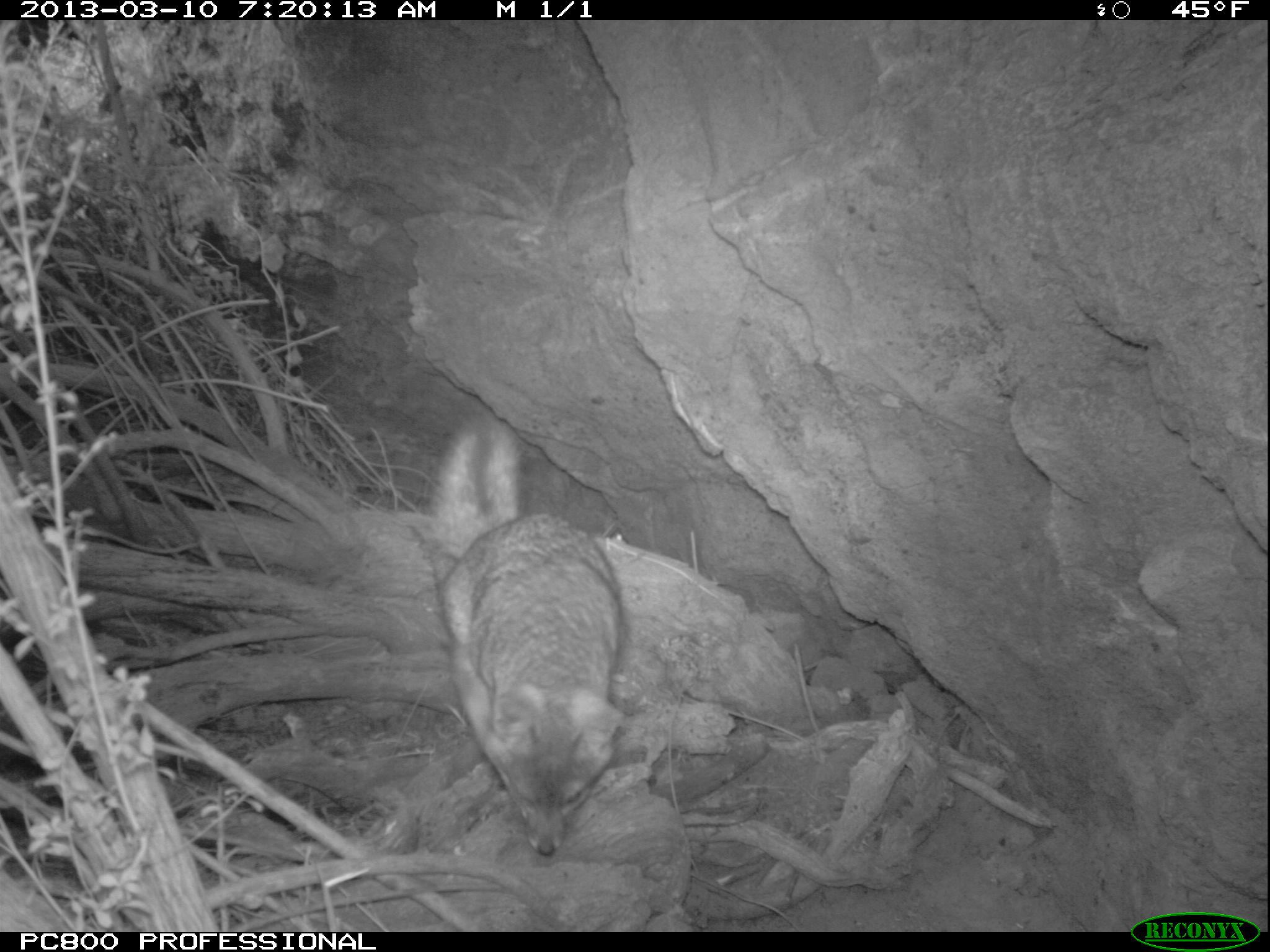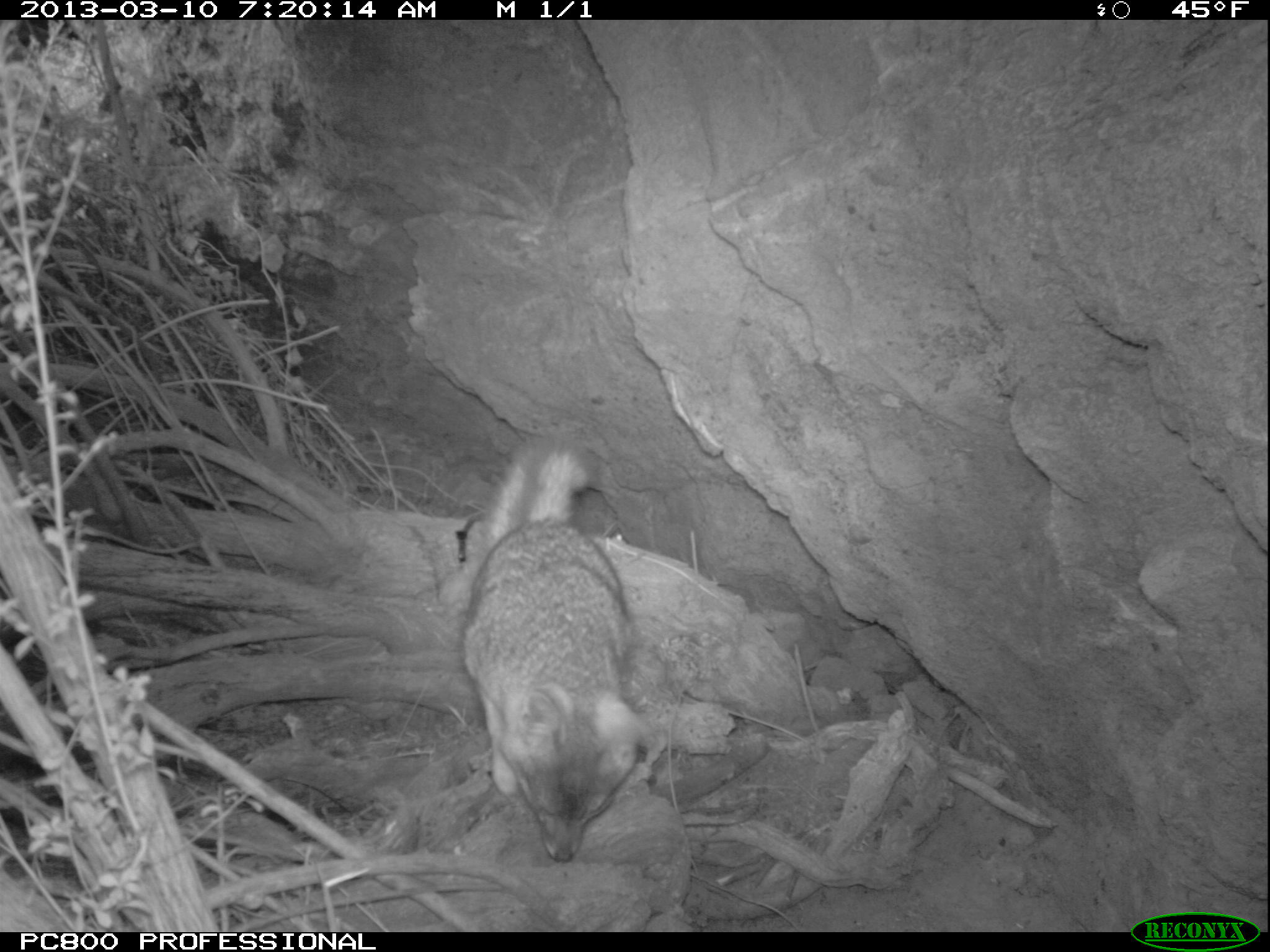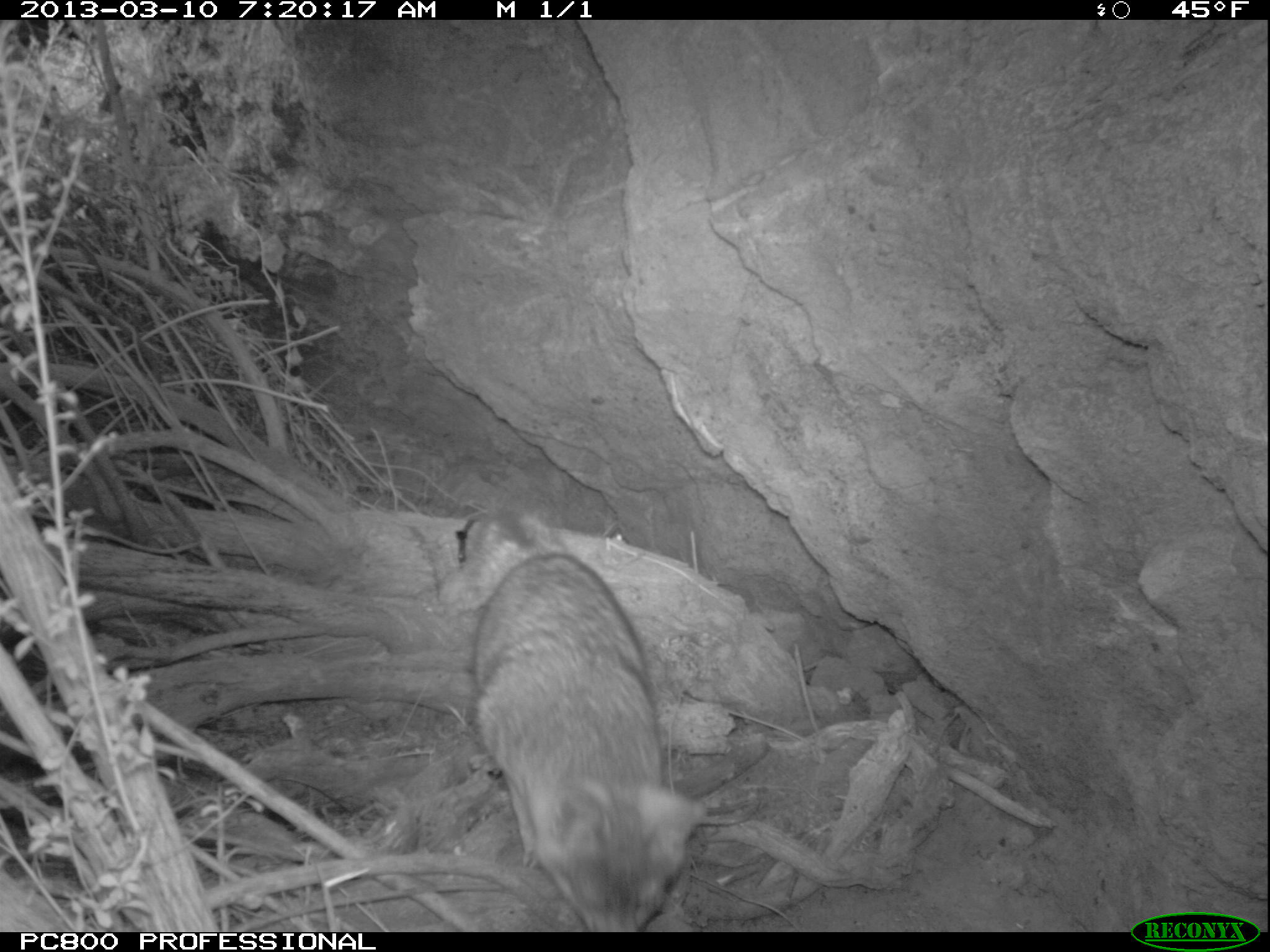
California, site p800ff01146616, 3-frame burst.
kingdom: Animalia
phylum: Chordata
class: Mammalia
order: Carnivora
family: Canidae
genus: Urocyon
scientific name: Urocyon littoralis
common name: island fox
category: fox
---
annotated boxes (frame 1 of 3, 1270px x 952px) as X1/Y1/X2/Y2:
fox: 429/413/628/855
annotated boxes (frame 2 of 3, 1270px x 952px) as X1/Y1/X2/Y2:
fox: 458/433/660/860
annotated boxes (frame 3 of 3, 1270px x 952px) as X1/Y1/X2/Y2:
fox: 438/507/712/930